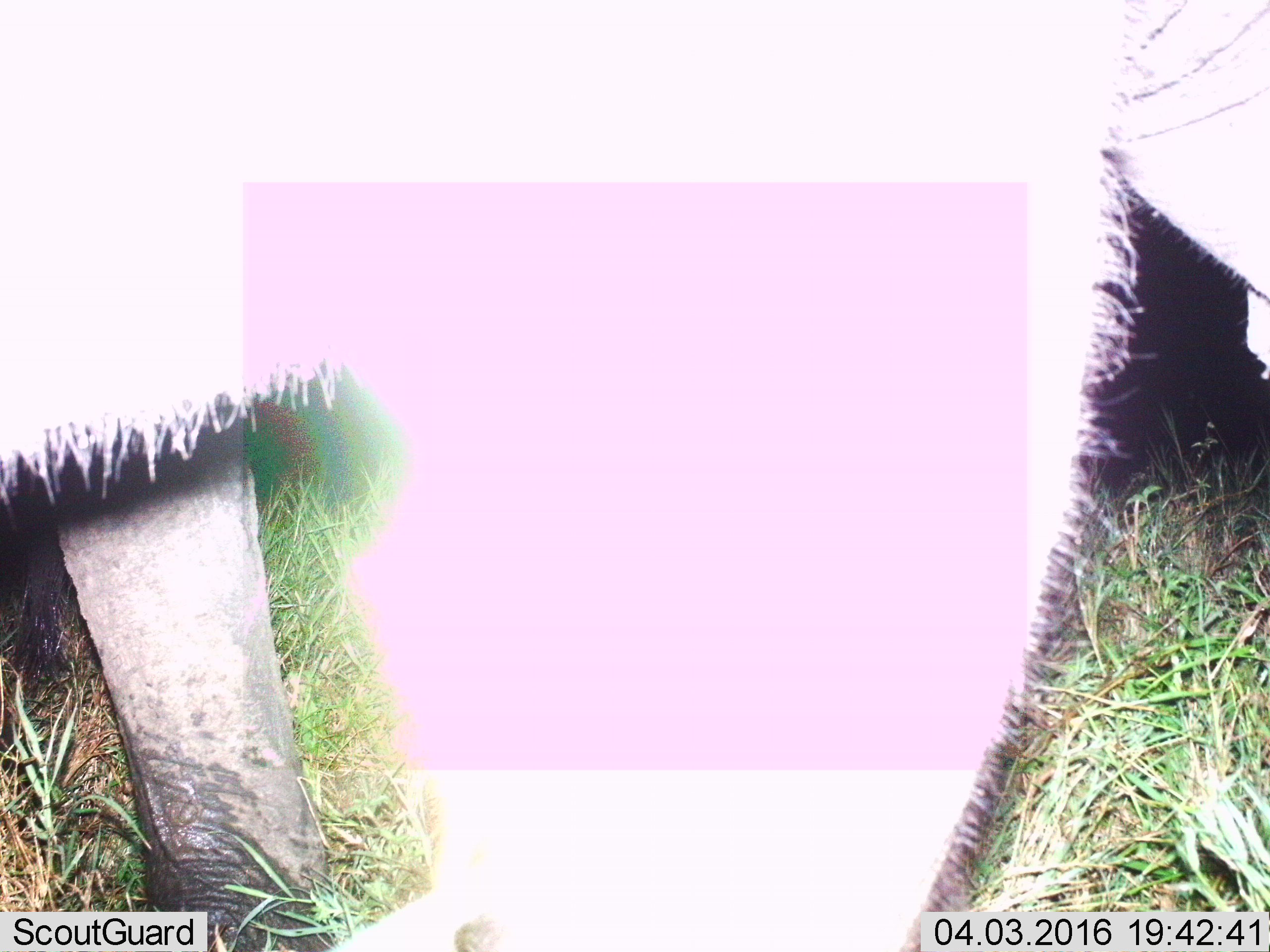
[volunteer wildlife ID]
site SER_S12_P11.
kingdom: Animalia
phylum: Chordata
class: Mammalia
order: Proboscidea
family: Elephantidae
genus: Loxodonta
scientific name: Loxodonta africana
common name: african bush elephant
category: elephant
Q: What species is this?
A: Elephant (african bush elephant) (Loxodonta africana).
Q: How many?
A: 1.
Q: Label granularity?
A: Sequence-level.